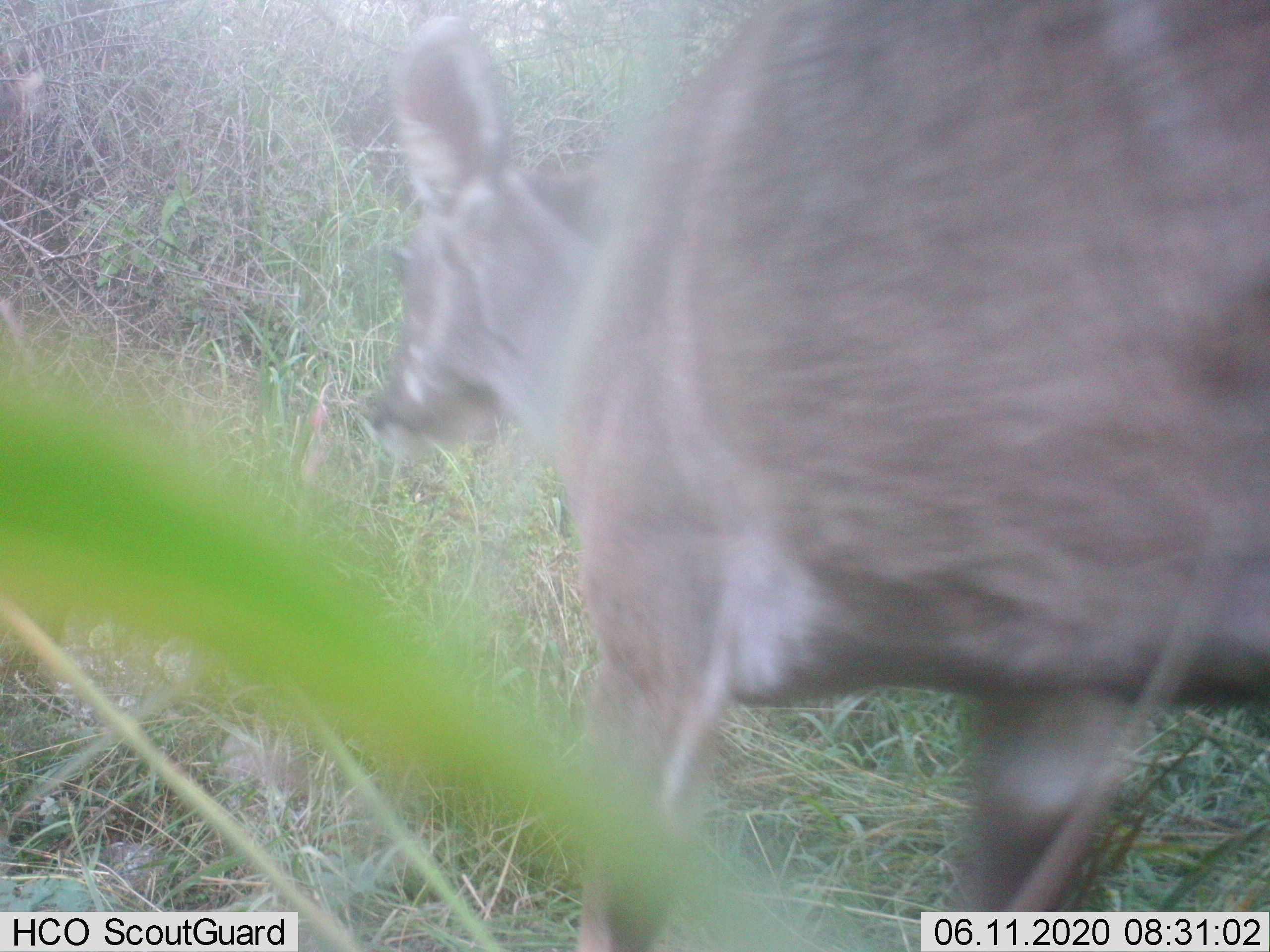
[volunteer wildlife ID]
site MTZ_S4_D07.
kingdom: Animalia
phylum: Chordata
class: Mammalia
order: Artiodactyla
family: Bovidae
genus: Tragelaphus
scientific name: Tragelaphus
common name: kudu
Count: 1.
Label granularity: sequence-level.